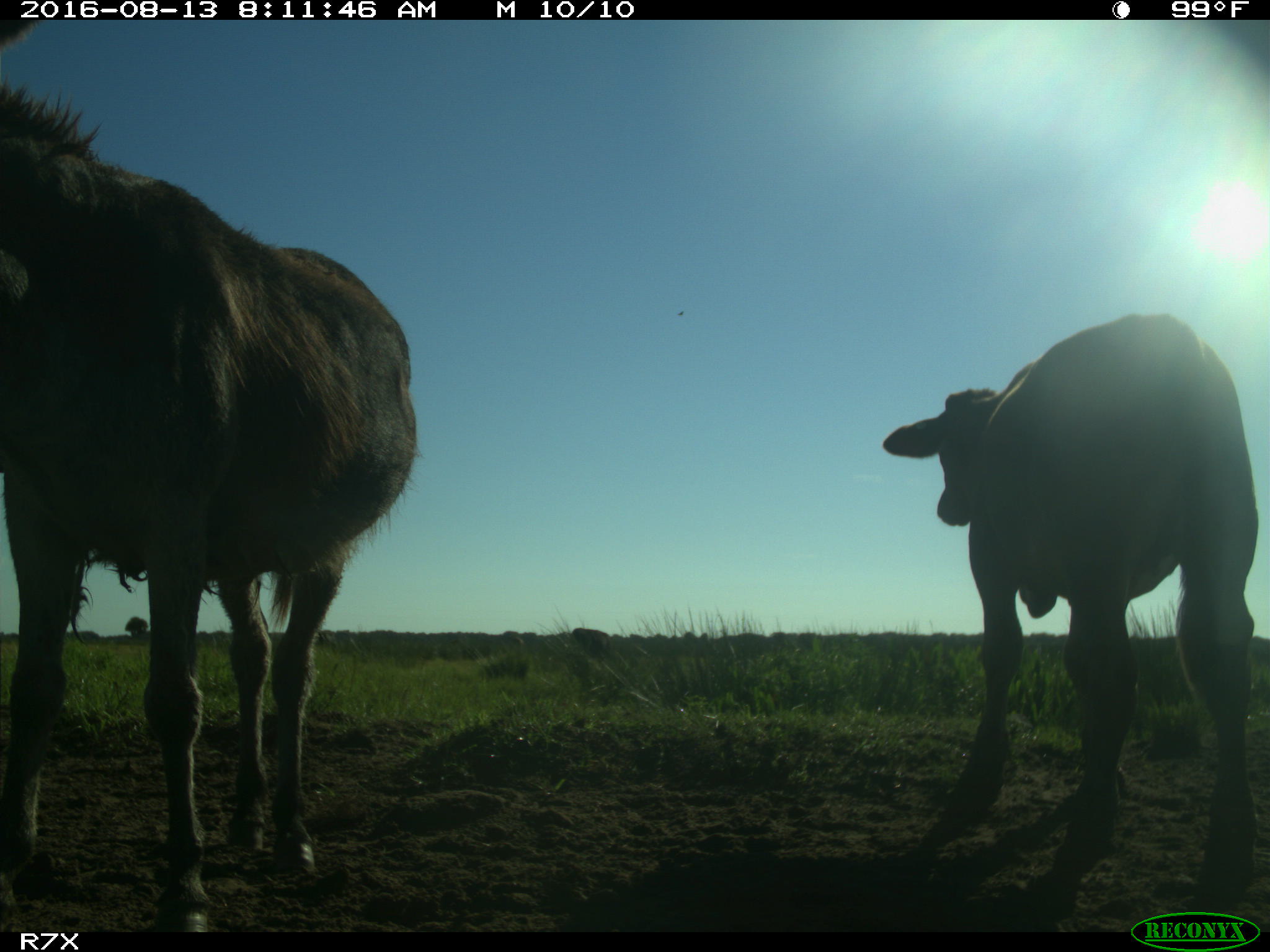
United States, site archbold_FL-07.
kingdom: Animalia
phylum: Chordata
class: Mammalia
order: Artiodactyla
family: Bovidae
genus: Bos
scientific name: Bos taurus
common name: domestic cow